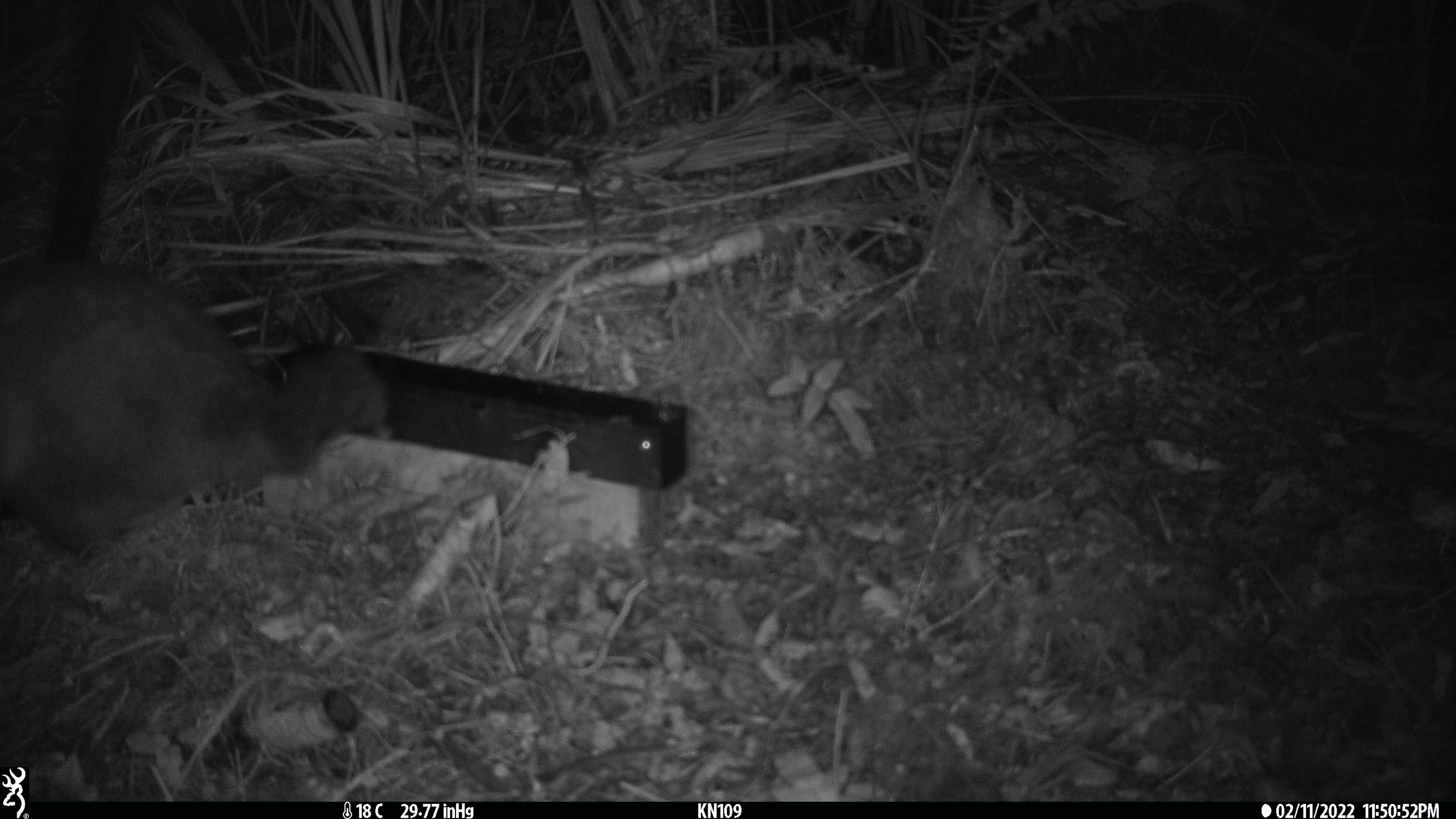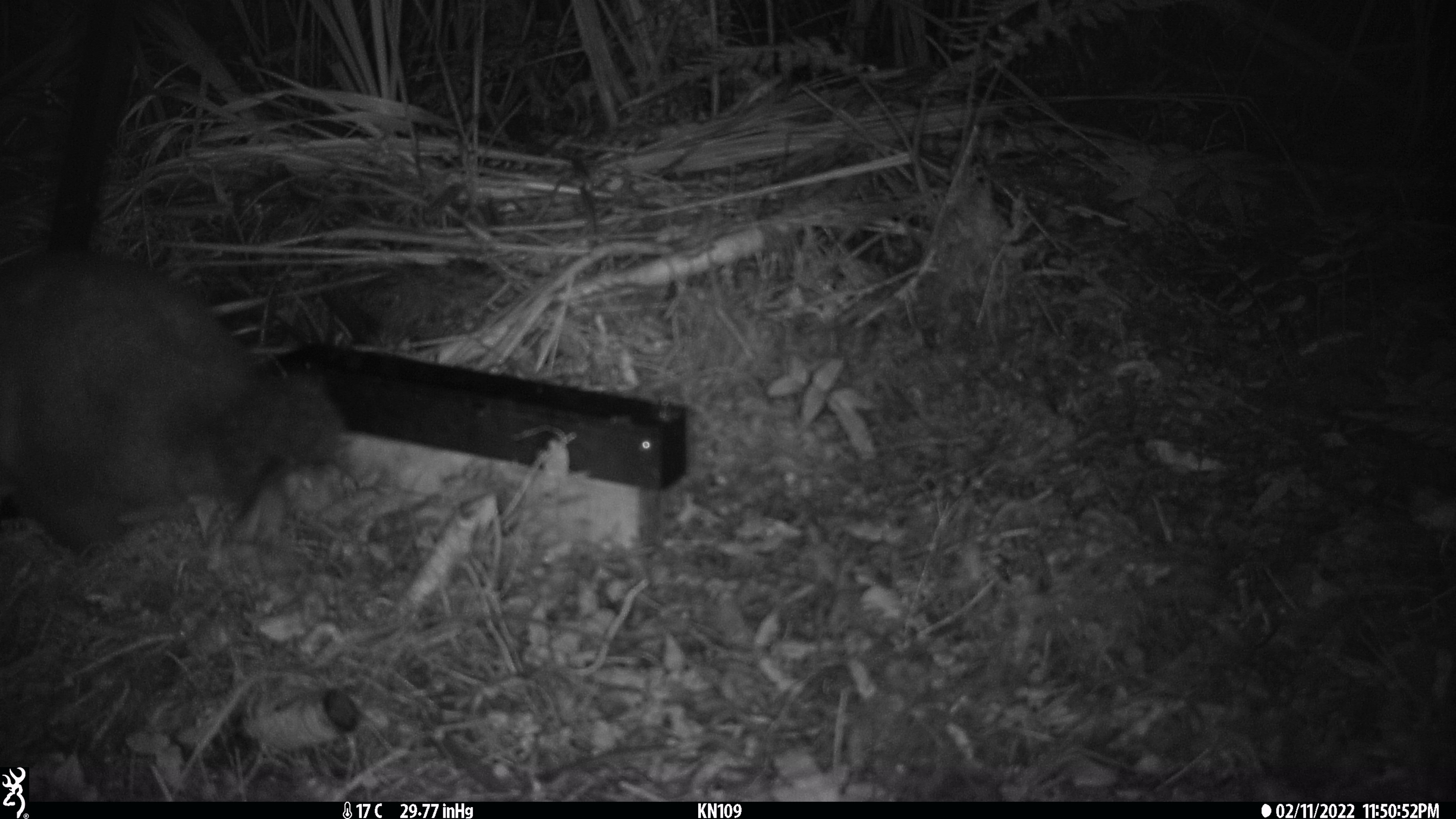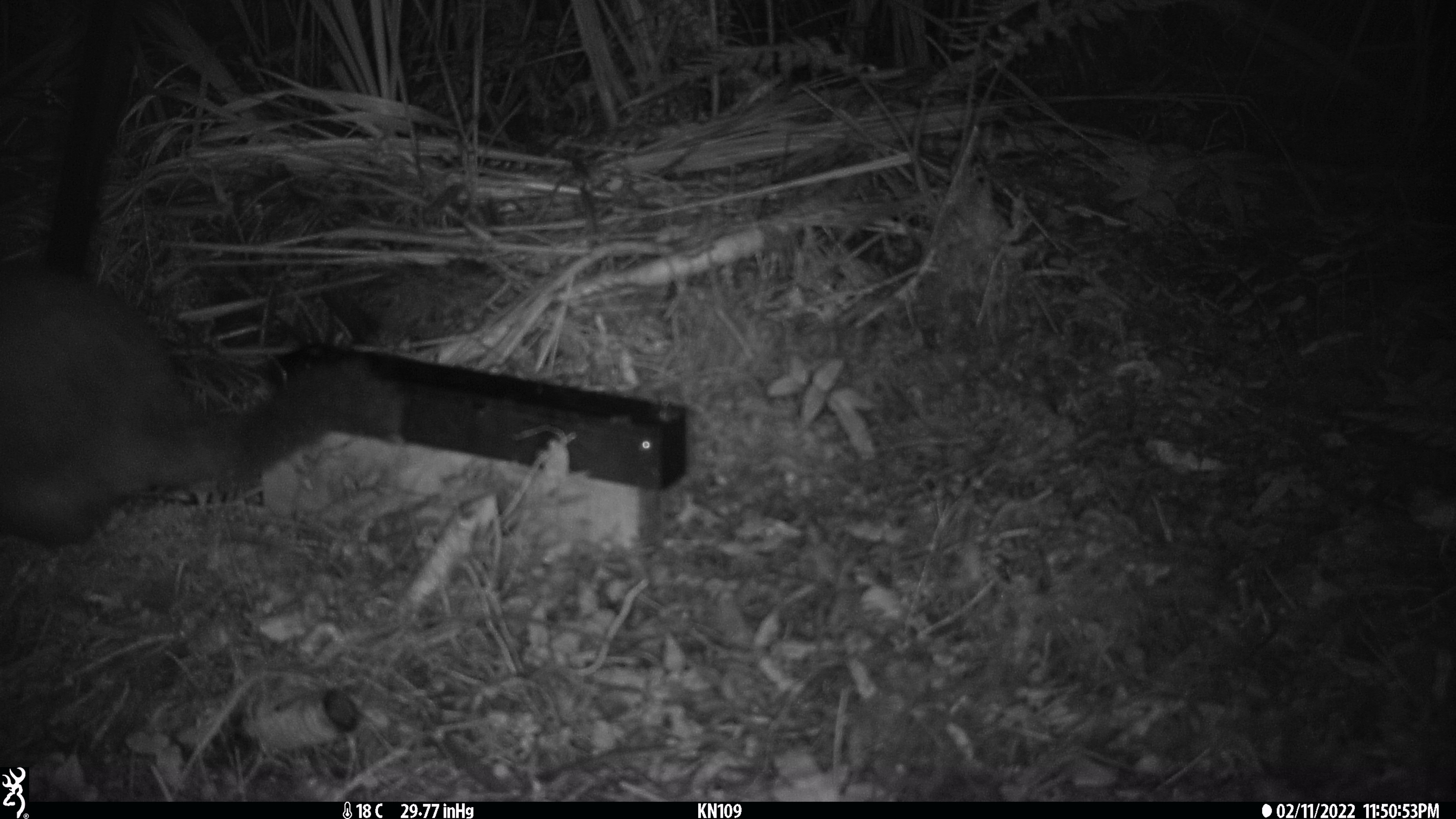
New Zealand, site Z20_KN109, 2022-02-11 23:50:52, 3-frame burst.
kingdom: Animalia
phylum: Chordata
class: Mammalia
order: Diprotodontia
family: Phalangeridae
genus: Trichosurus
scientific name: Trichosurus vulpecula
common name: common brushtail possum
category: possum